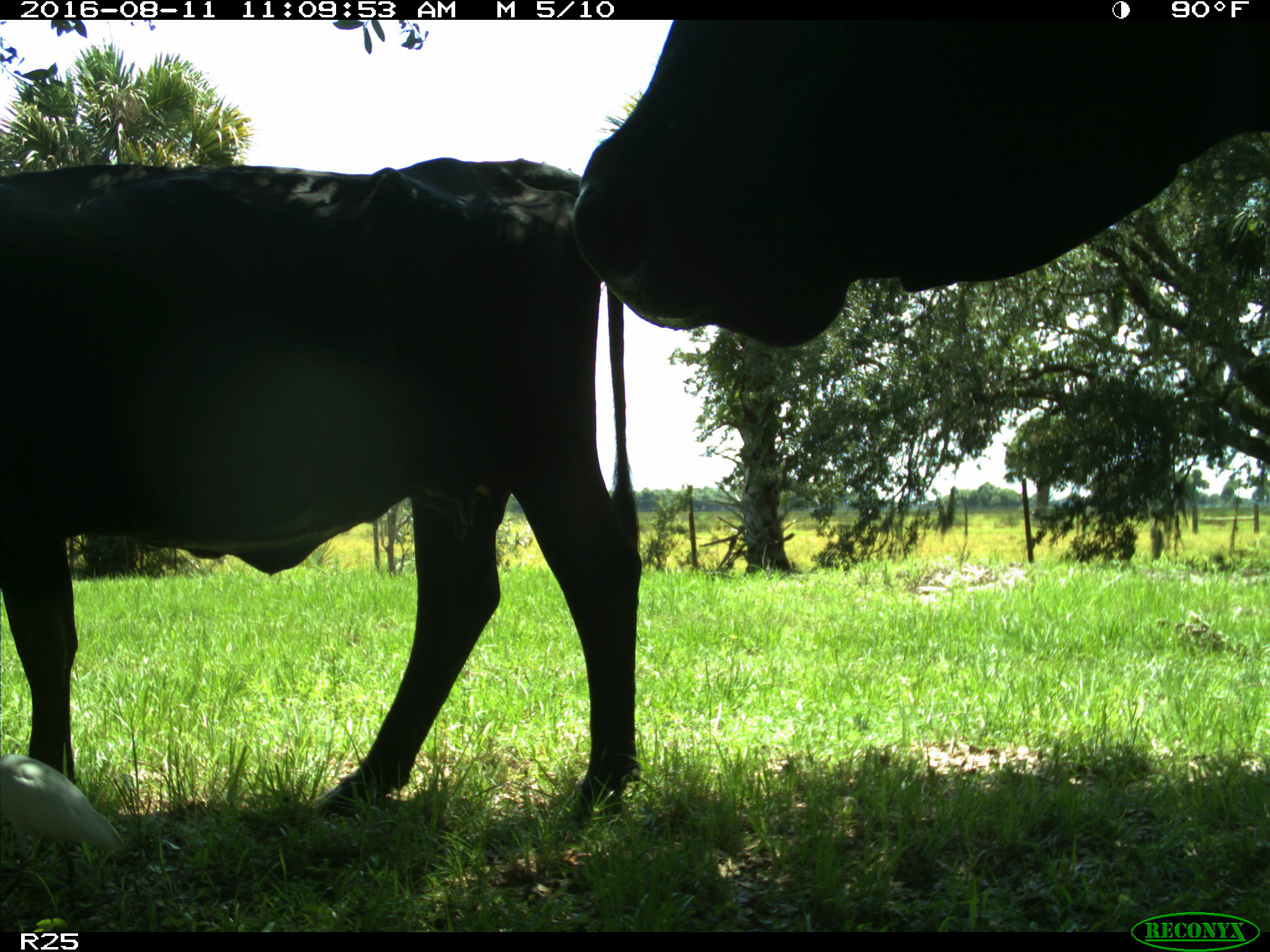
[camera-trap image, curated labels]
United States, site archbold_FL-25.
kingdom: Animalia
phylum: Chordata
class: Mammalia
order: Artiodactyla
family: Bovidae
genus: Bos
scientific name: Bos taurus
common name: domestic cow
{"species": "Bos taurus (domestic cow)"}